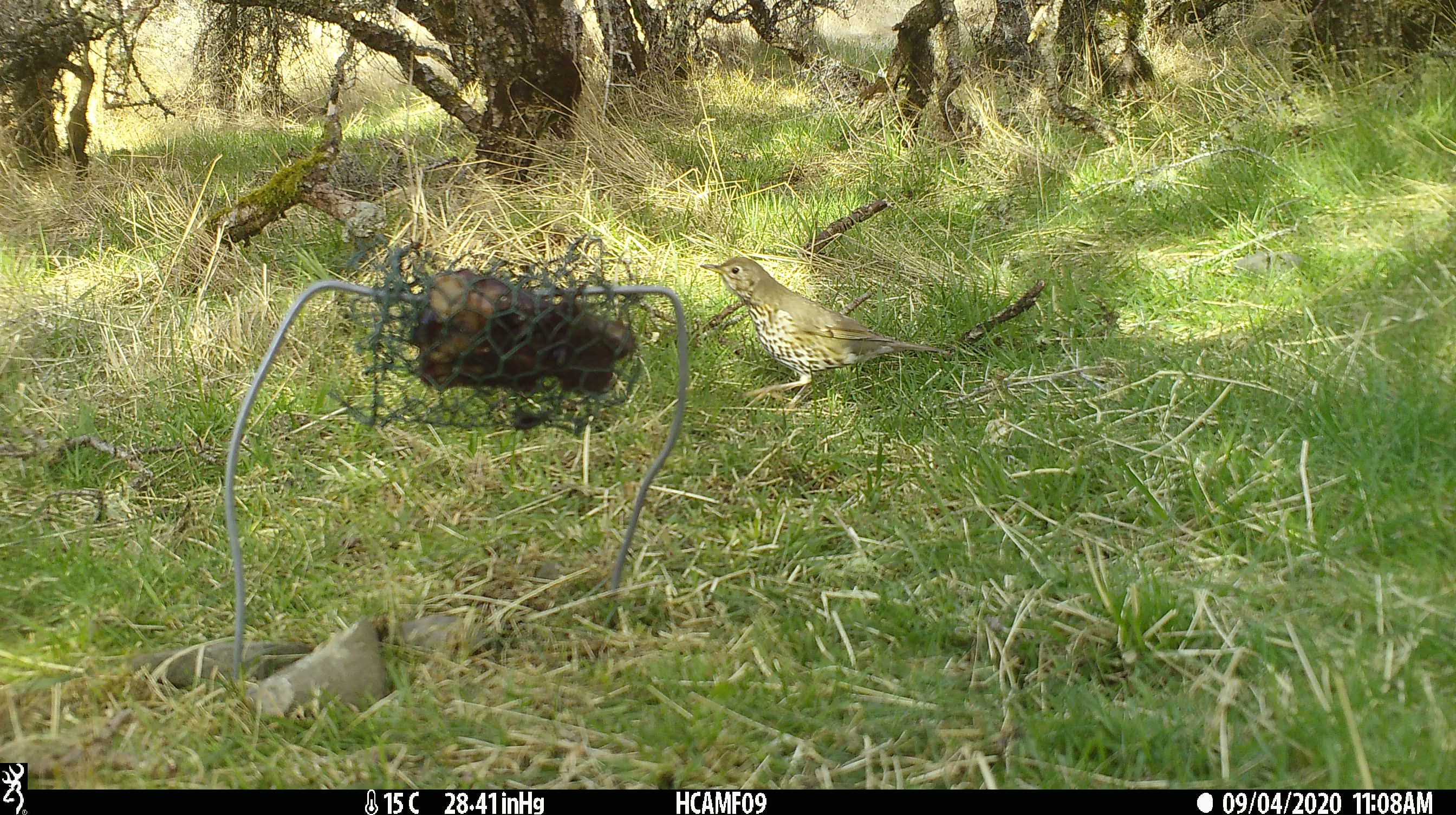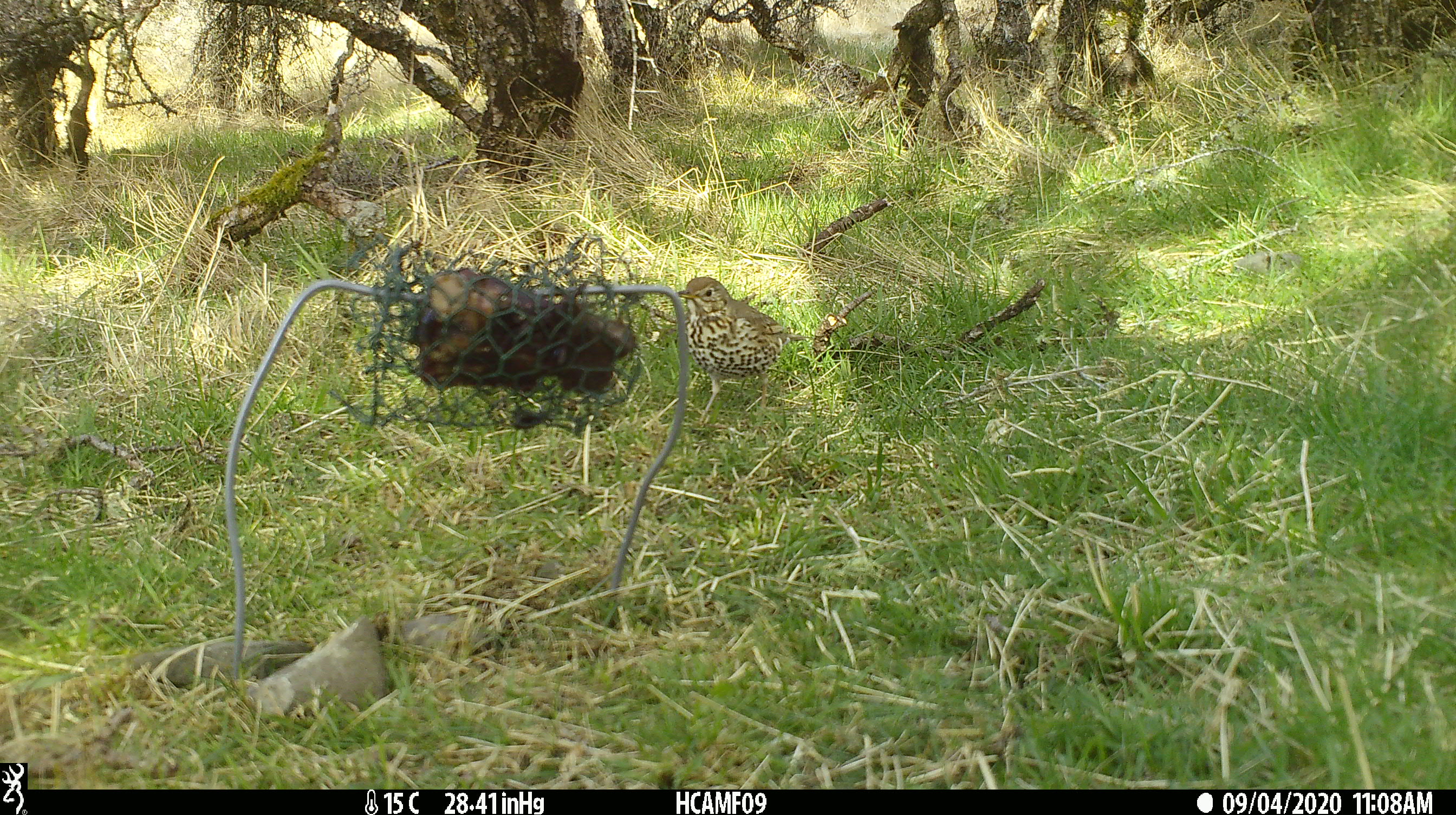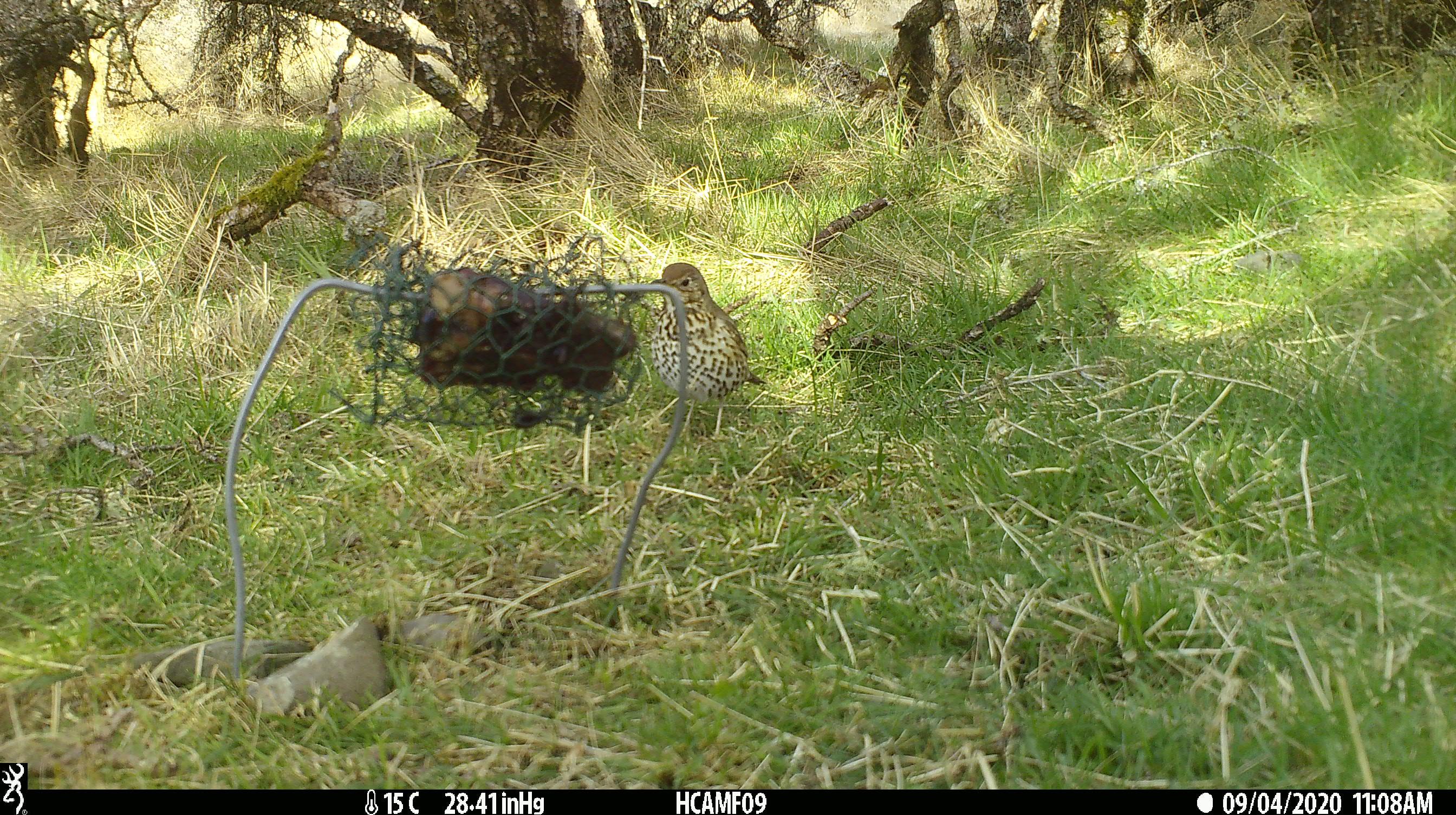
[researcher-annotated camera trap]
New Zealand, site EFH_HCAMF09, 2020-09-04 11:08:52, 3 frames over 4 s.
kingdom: Animalia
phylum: Chordata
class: Aves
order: Passeriformes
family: Turdidae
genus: Turdus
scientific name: Turdus philomelos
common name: song thrush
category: thrush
Thrush (song thrush) (Turdus philomelos).